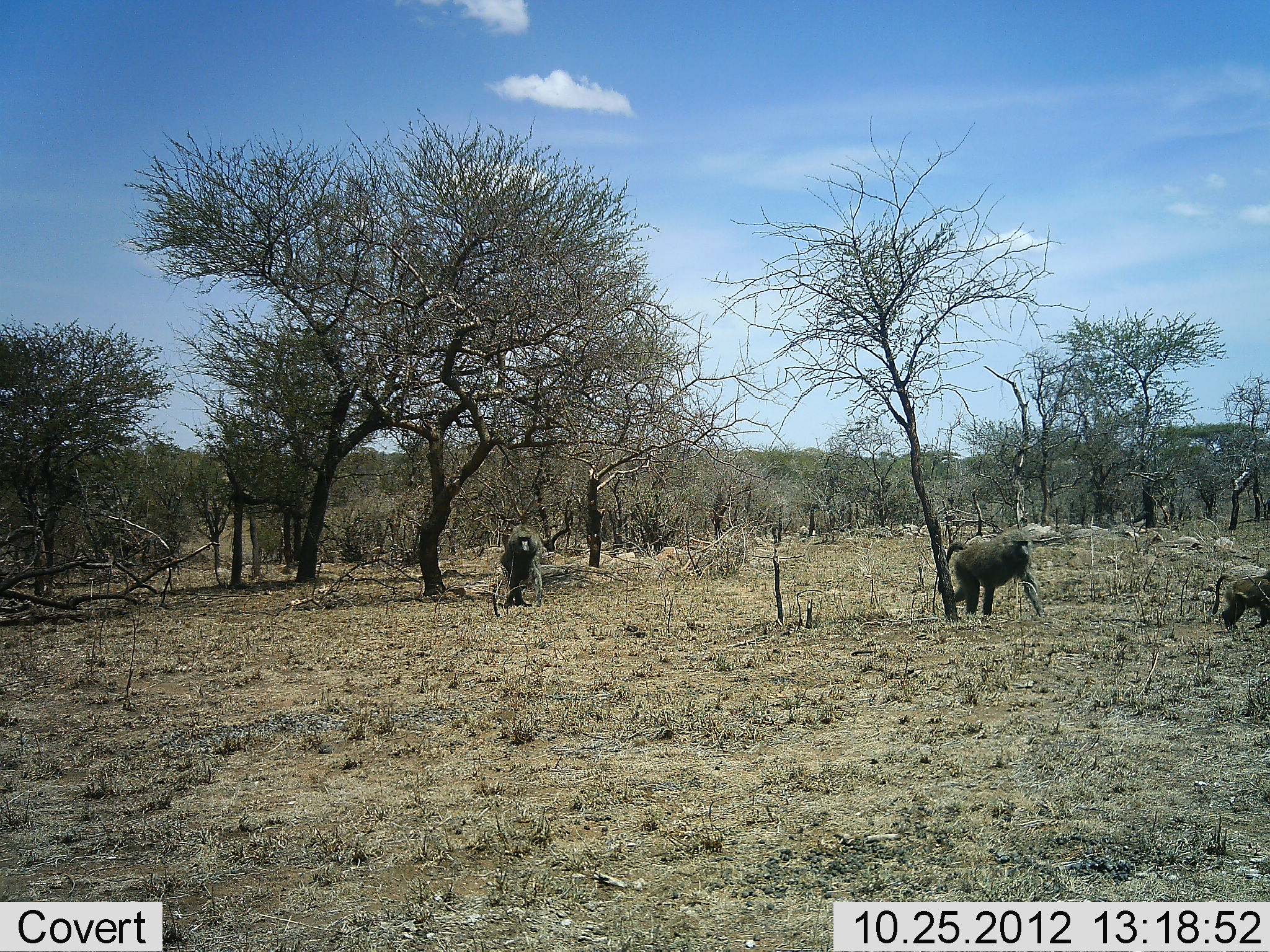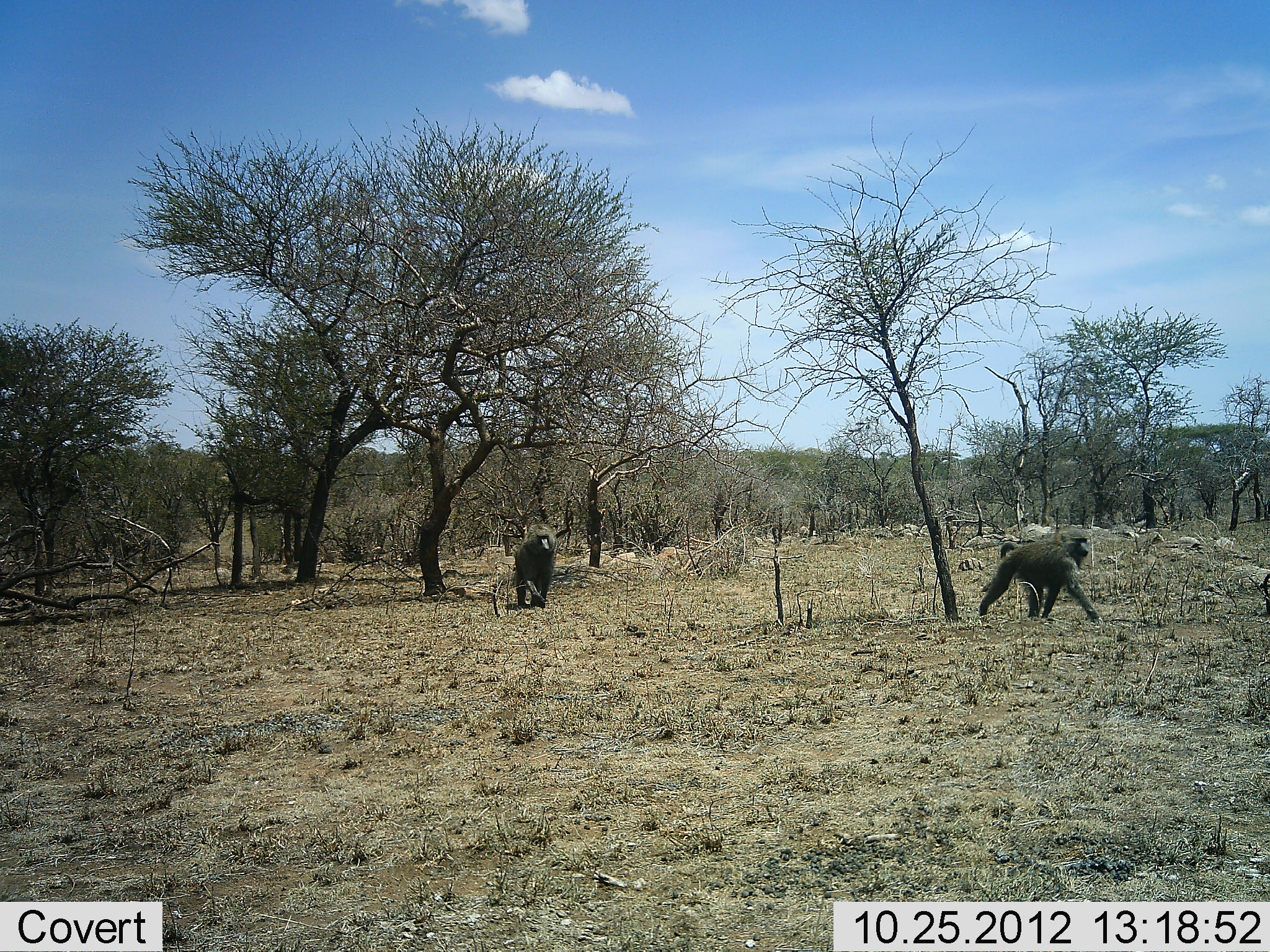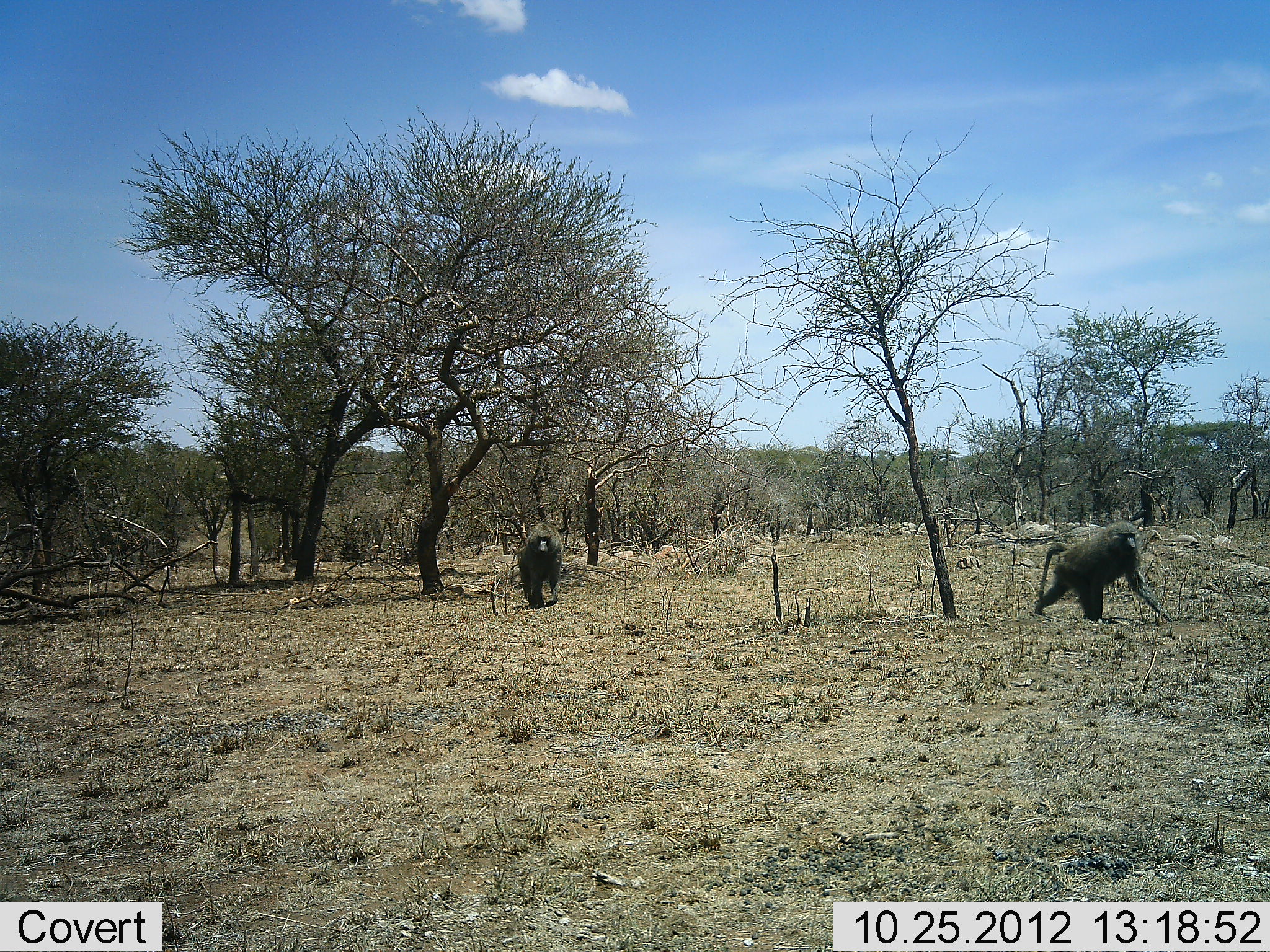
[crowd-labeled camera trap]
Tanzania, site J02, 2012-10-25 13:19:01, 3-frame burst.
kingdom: Animalia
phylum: Chordata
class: Mammalia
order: Primates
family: Cercopithecidae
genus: Papio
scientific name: Papio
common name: baboon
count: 3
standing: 10%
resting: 0%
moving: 100%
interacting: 0%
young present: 0%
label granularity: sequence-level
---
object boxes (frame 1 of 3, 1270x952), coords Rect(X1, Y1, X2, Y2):
animal: Rect(945, 529, 1041, 590); Rect(498, 525, 544, 590); Rect(1214, 571, 1270, 590)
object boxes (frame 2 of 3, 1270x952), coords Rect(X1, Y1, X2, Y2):
animal: Rect(991, 526, 1092, 580); Rect(512, 524, 560, 580); Rect(1249, 569, 1270, 580)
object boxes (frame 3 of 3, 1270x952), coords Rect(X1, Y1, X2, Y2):
animal: Rect(1040, 522, 1147, 579); Rect(514, 521, 564, 580)